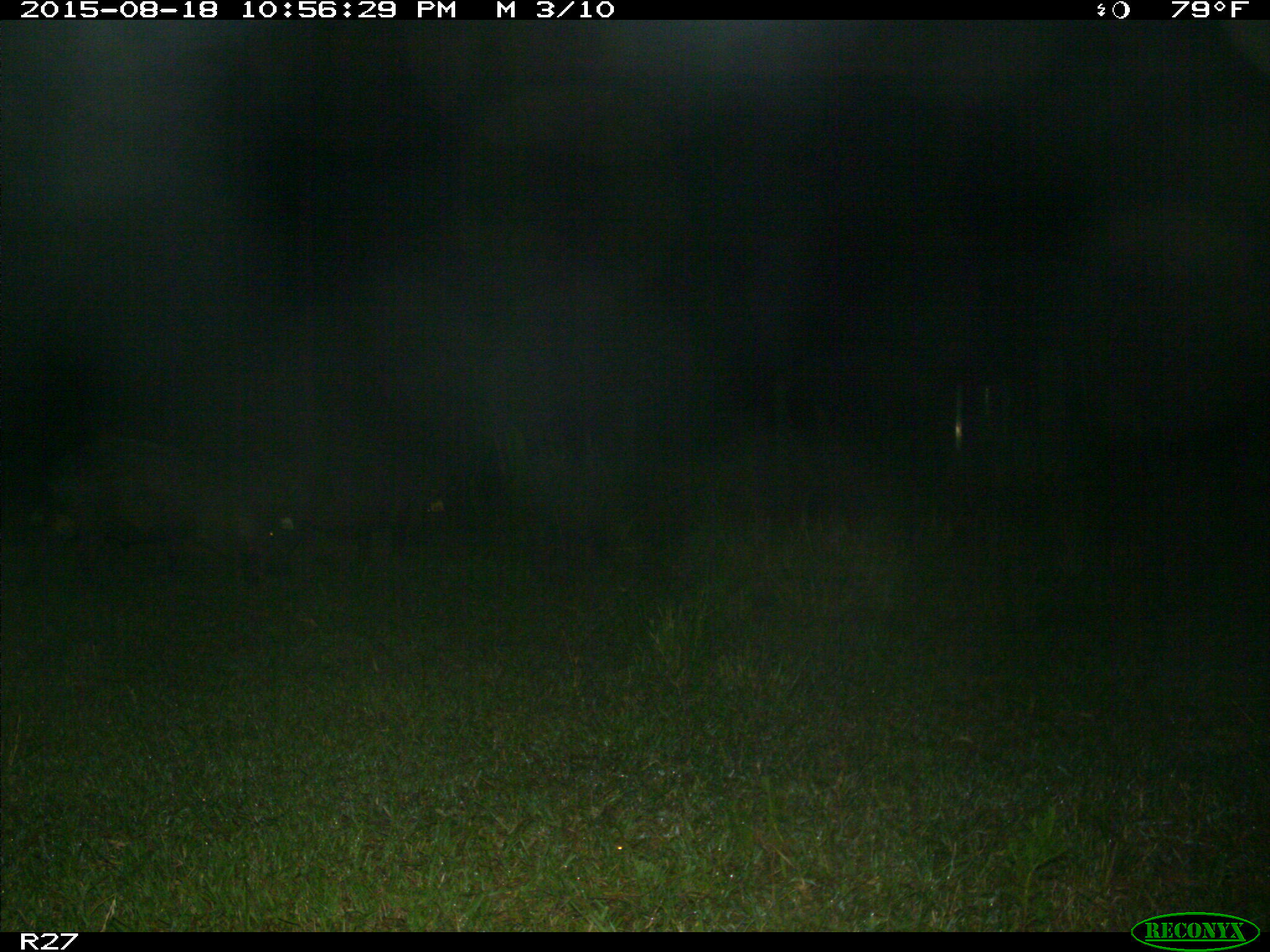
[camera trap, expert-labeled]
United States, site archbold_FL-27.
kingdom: Animalia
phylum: Chordata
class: Mammalia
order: Artiodactyla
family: Suidae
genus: Sus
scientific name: Sus scrofa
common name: wild boar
Sus scrofa (wild boar).